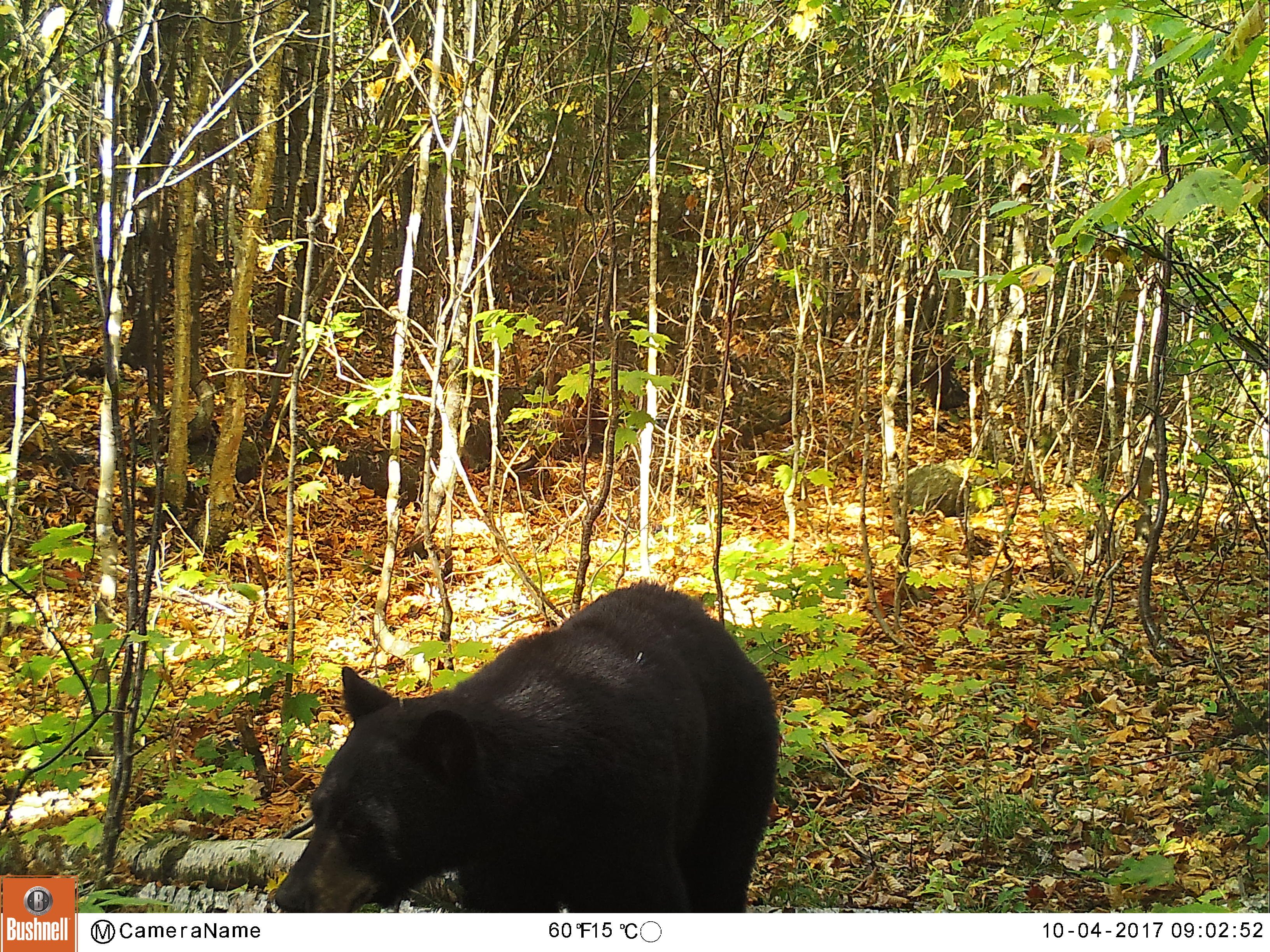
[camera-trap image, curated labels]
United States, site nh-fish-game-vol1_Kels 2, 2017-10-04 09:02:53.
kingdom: Animalia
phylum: Chordata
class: Mammalia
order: Carnivora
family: Ursidae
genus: Ursus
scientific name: Ursus americanus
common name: black bear